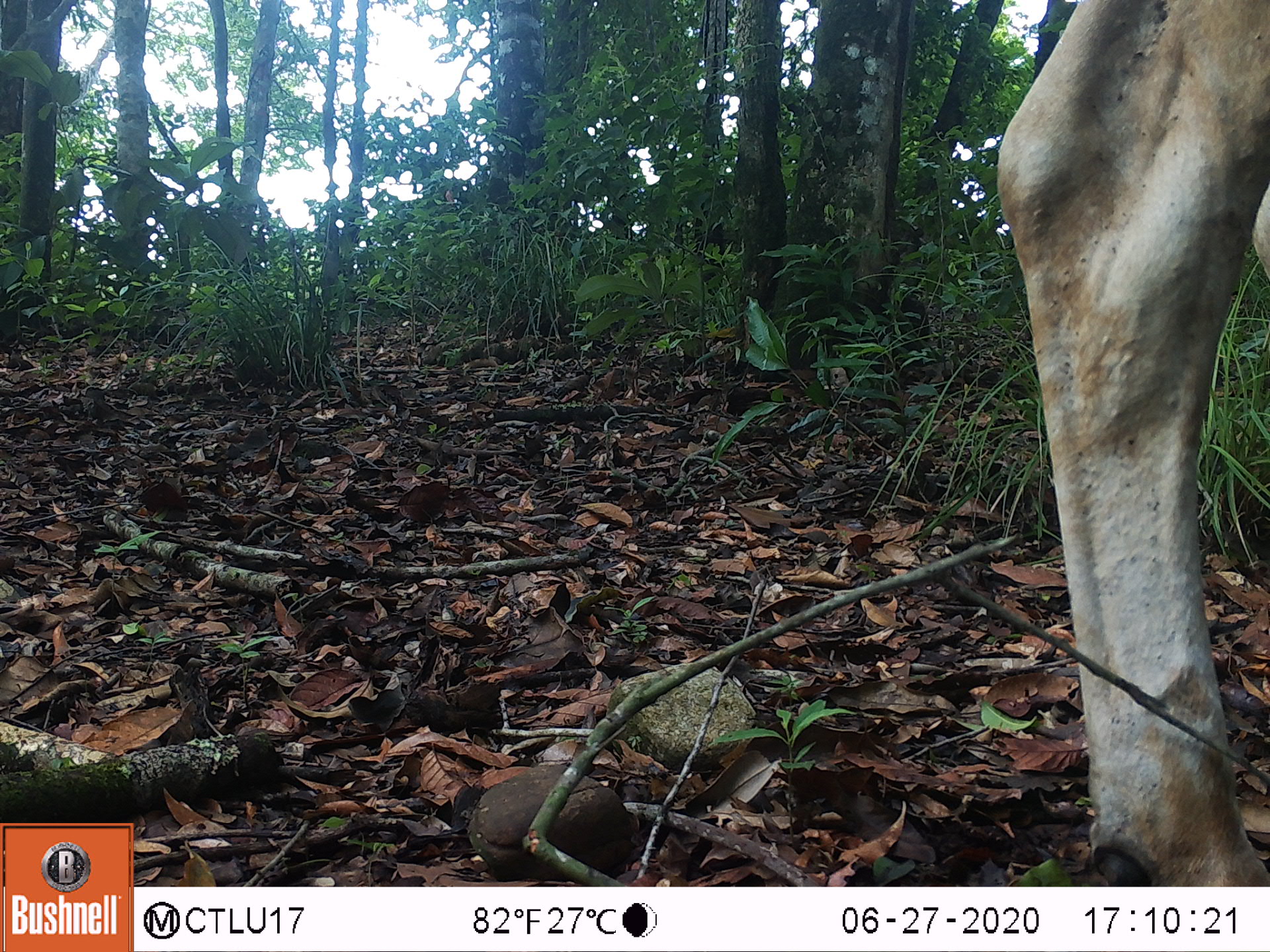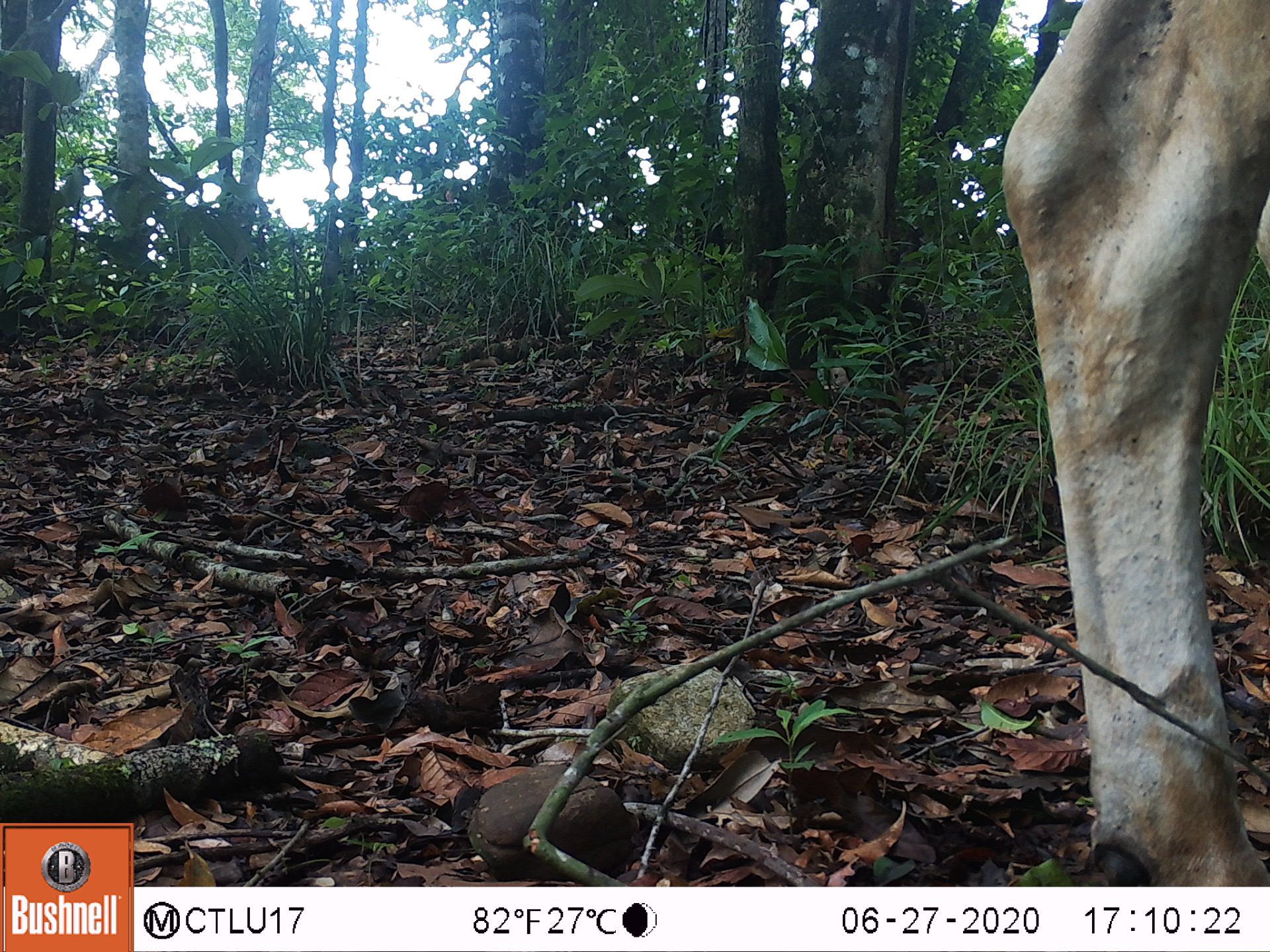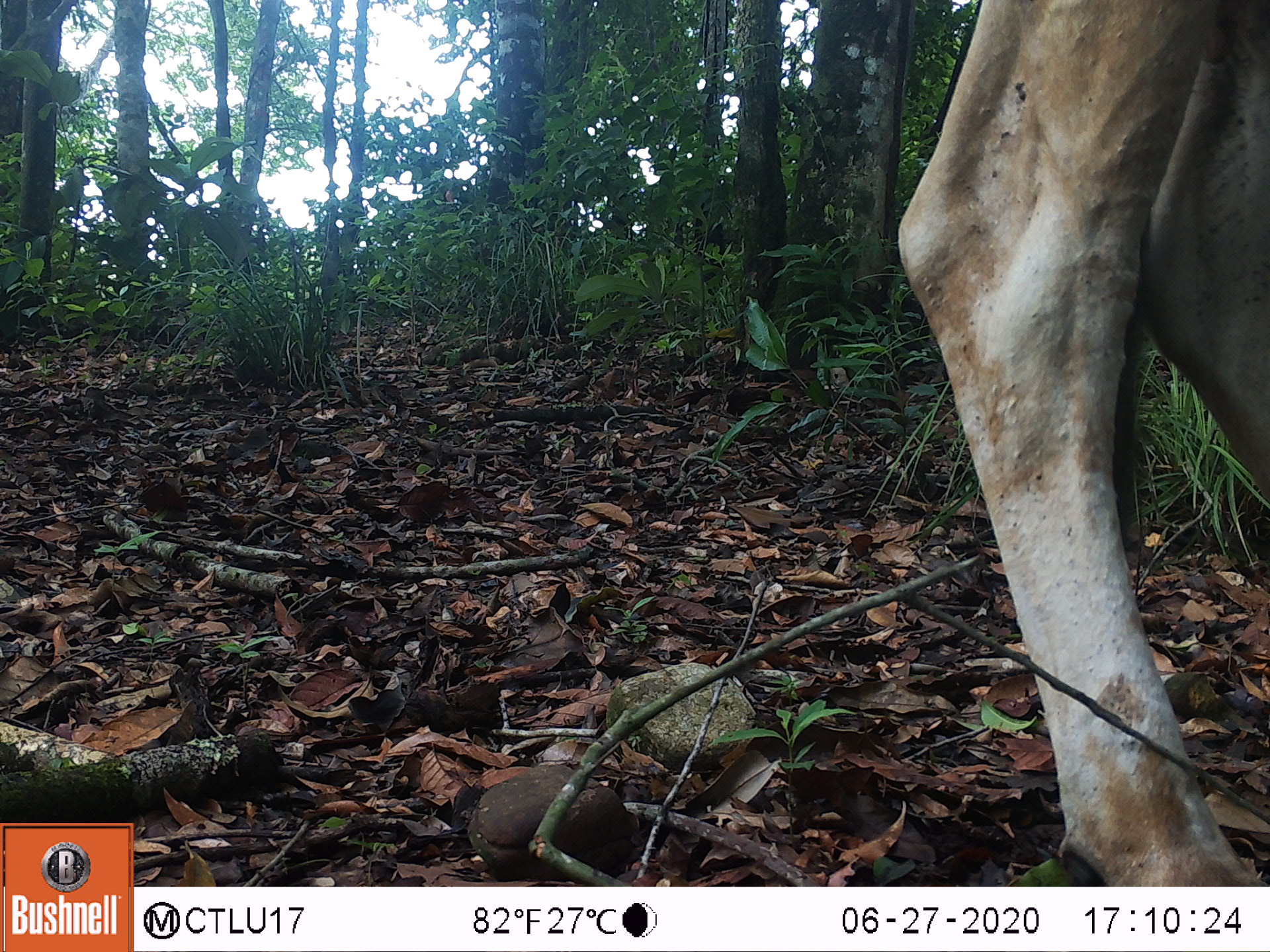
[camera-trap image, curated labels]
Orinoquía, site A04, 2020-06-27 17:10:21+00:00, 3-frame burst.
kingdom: Animalia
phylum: Chordata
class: Mammalia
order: Artiodactyla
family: Bovidae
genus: Bos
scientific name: Bos taurus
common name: cow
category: cattle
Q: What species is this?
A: Cattle (cow) (Bos taurus).